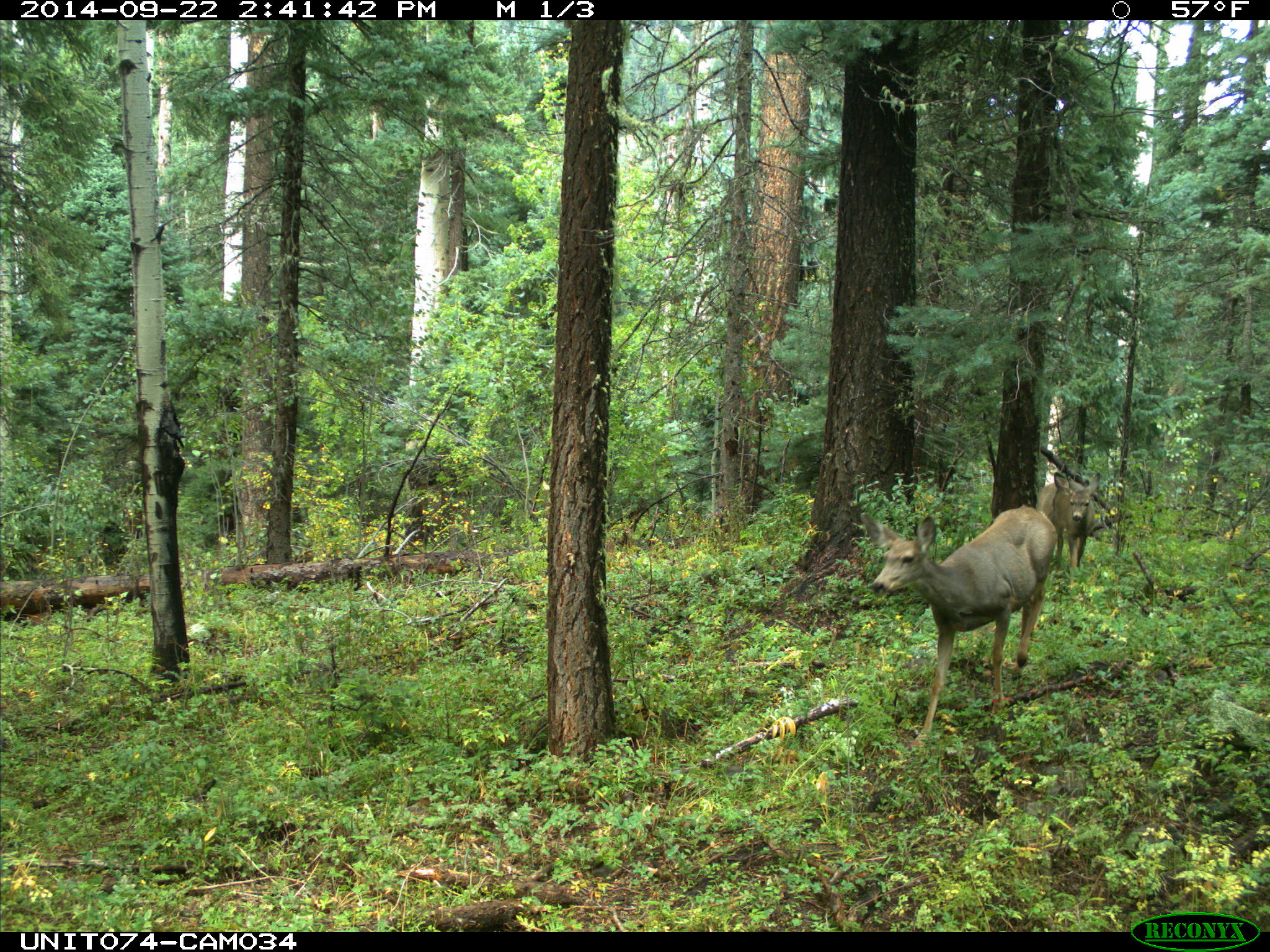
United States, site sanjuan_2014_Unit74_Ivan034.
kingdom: Animalia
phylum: Chordata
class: Mammalia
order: Artiodactyla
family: Cervidae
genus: Odocoileus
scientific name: Odocoileus hemionus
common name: mule deer